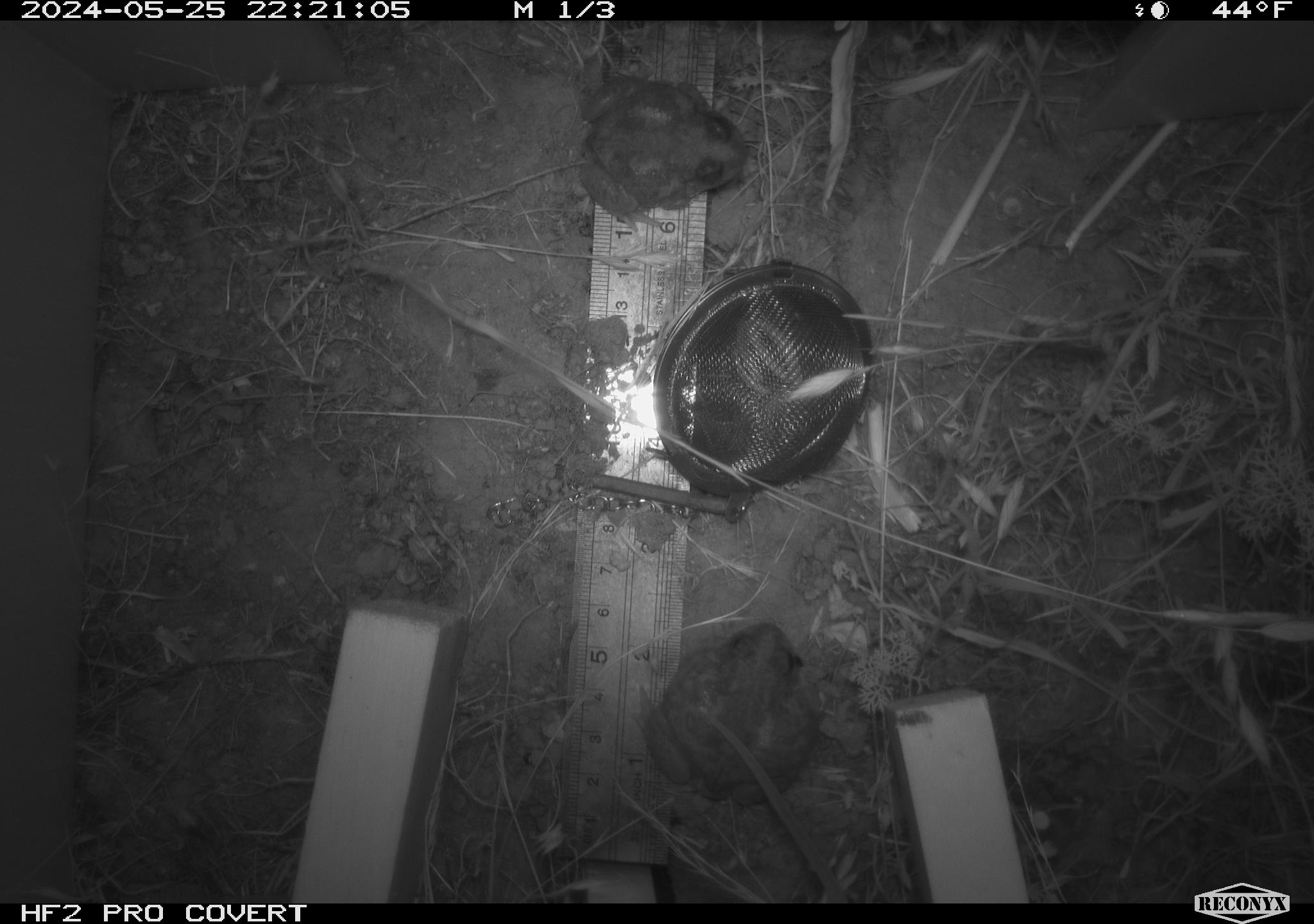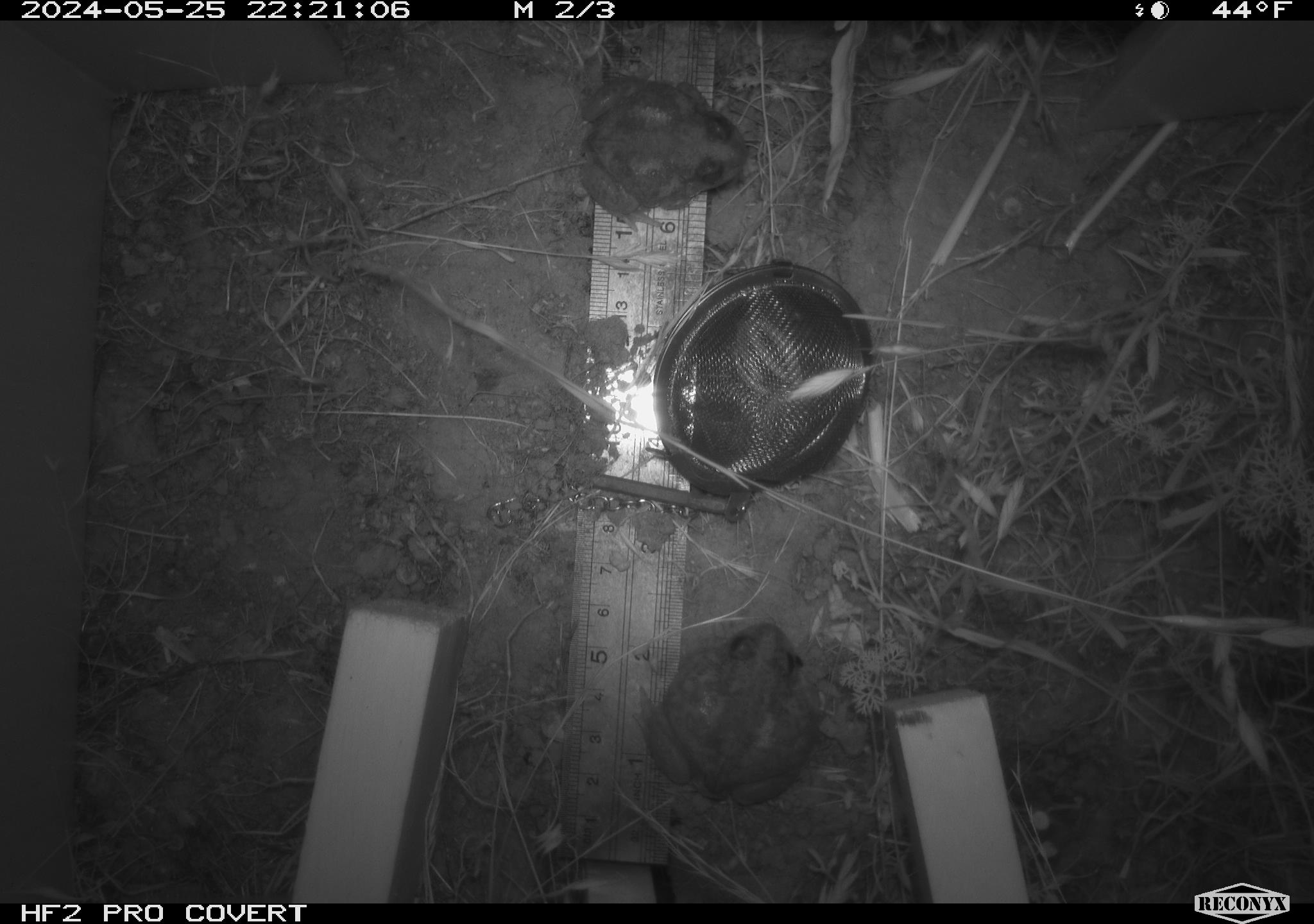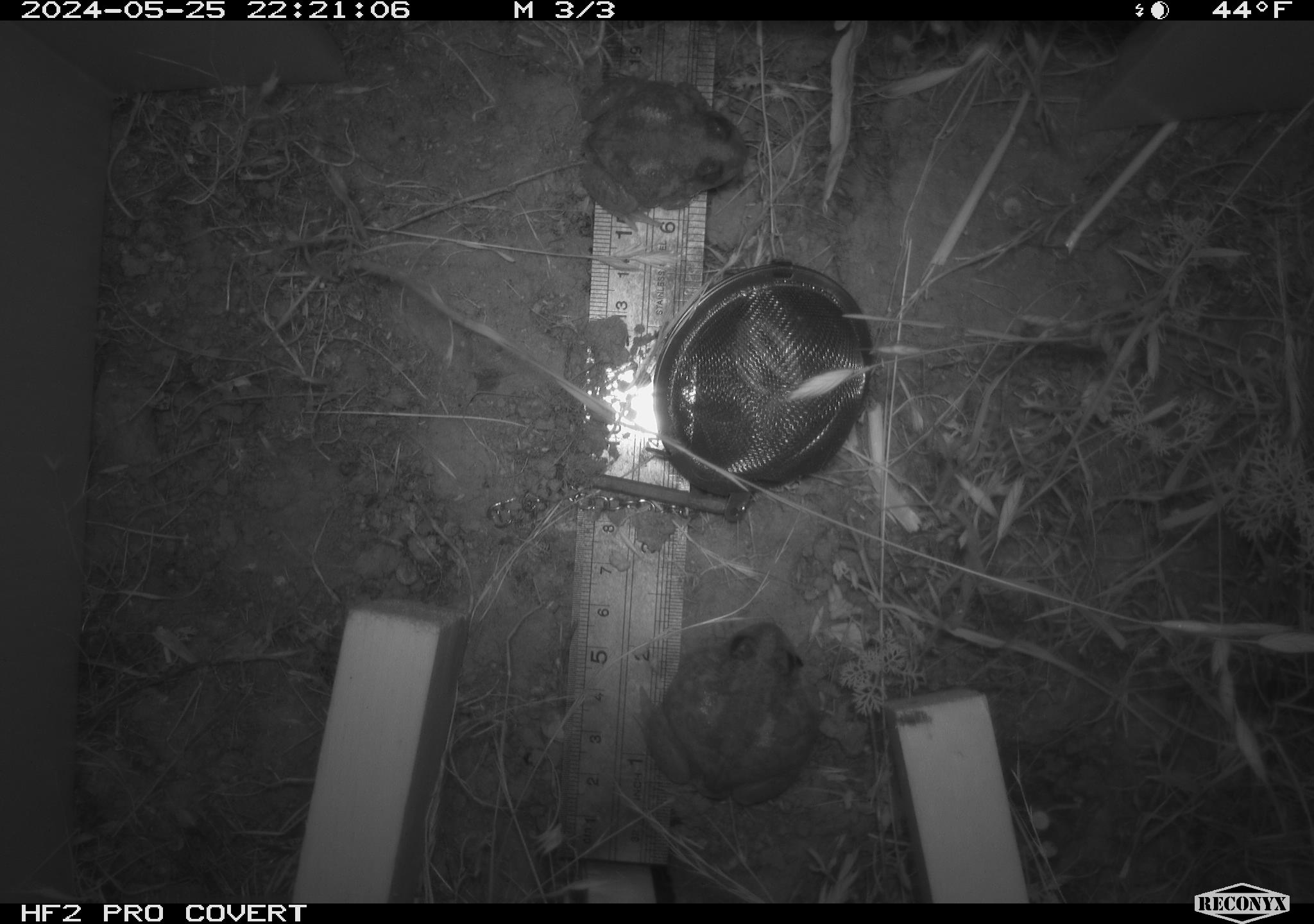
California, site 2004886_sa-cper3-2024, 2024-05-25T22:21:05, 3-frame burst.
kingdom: Animalia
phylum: Chordata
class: Amphibia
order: Anura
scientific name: Anura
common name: frogs